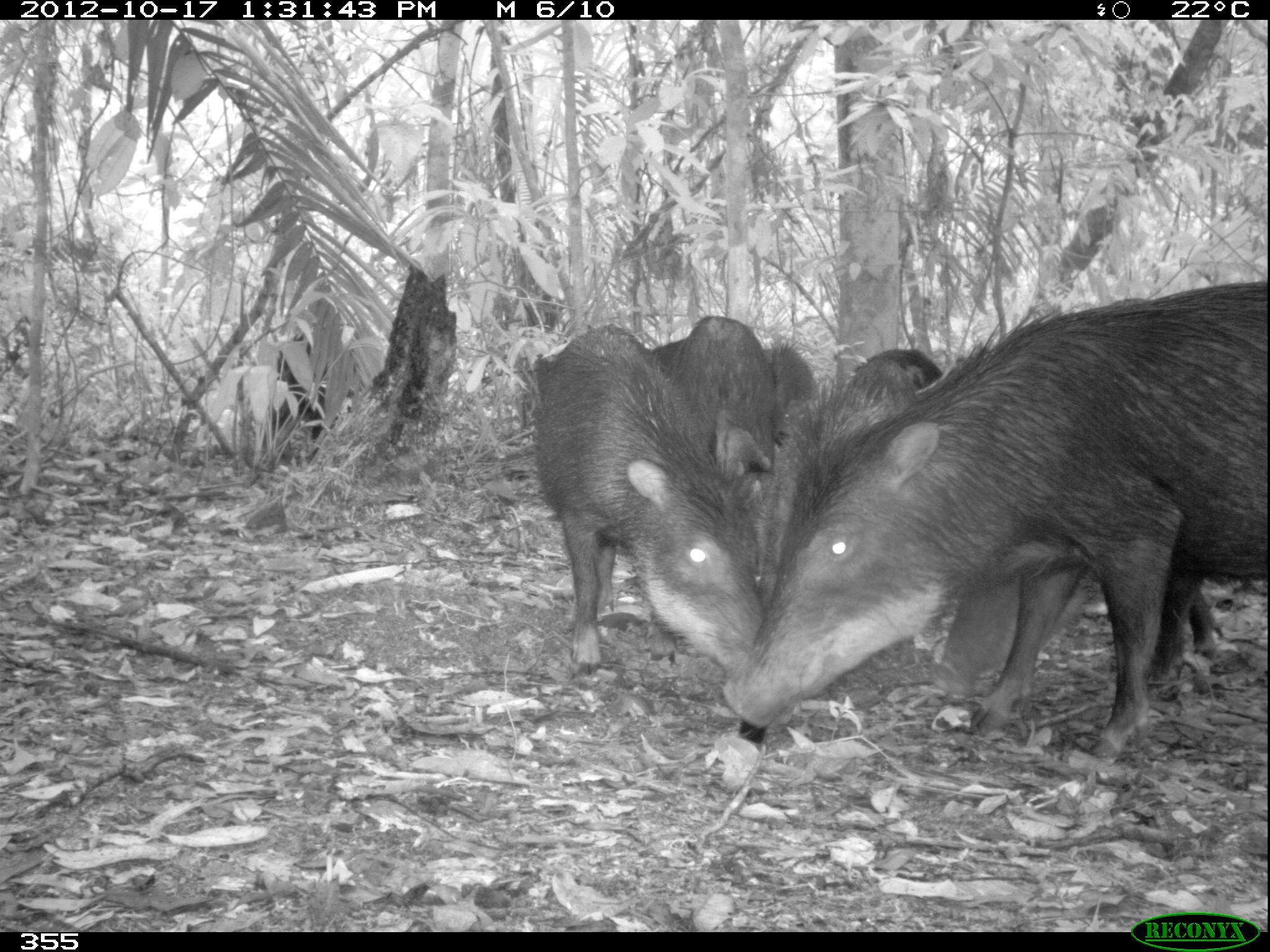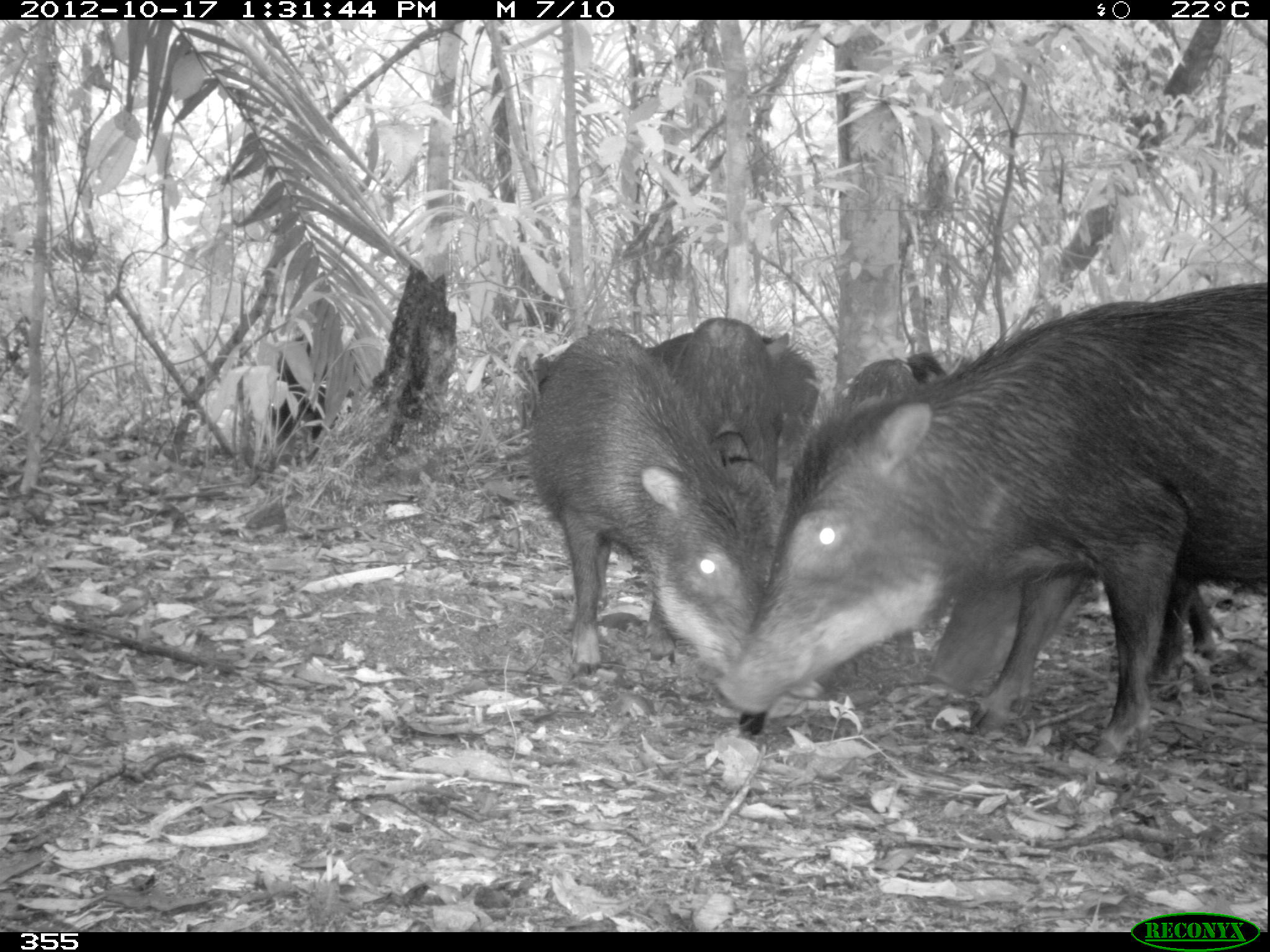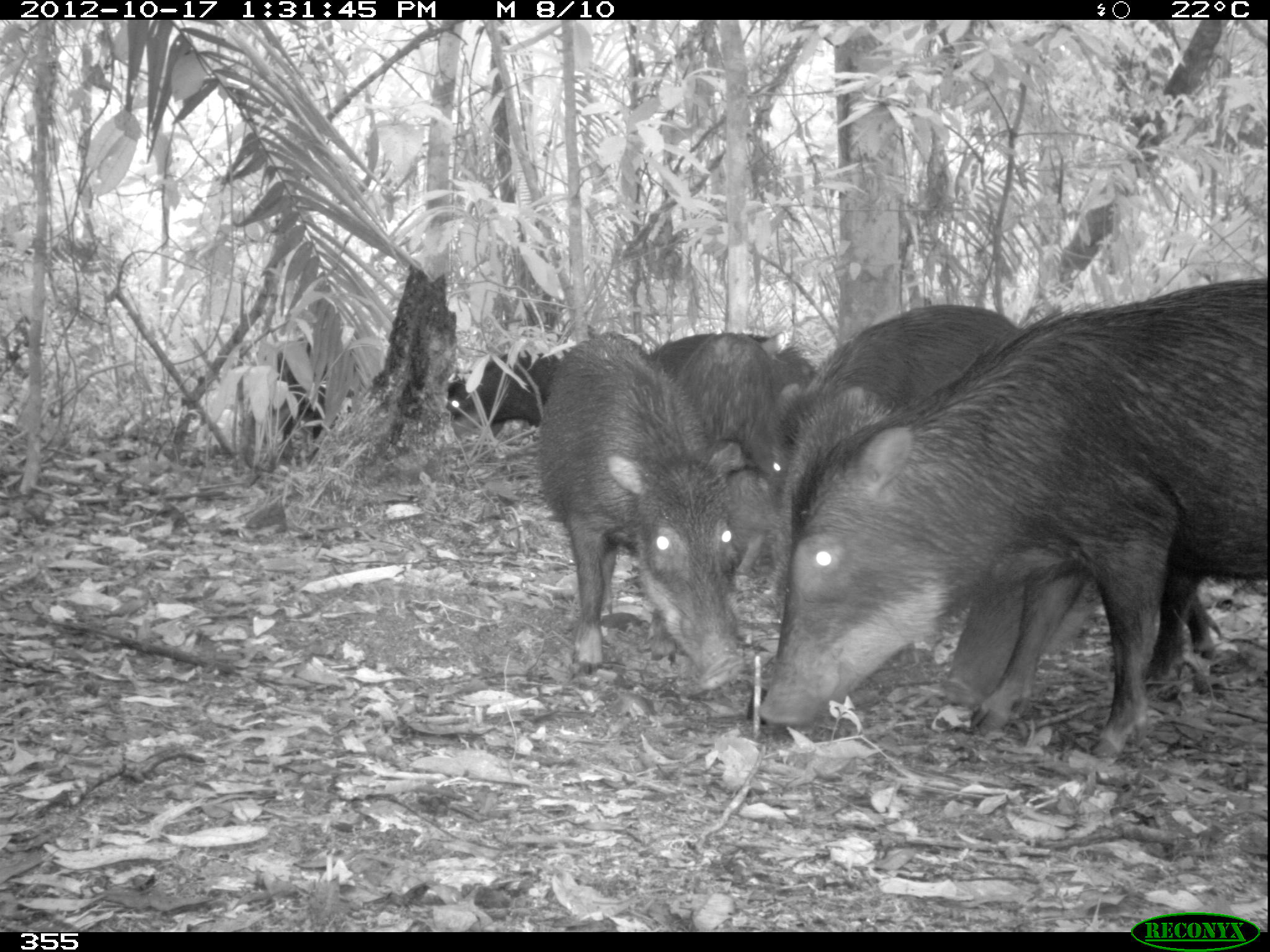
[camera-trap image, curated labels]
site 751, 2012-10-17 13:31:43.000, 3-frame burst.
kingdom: Animalia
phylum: Chordata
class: Mammalia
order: Artiodactyla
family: Tayassuidae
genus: Tayassu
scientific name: Tayassu pecari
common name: white-lipped peccary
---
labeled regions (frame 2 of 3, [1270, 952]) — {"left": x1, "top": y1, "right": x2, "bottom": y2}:
tayassu pecari: {"left": 711, "top": 278, "right": 1267, "bottom": 759}; {"left": 918, "top": 346, "right": 1222, "bottom": 694}; {"left": 521, "top": 322, "right": 775, "bottom": 676}; {"left": 535, "top": 330, "right": 821, "bottom": 487}; {"left": 839, "top": 357, "right": 919, "bottom": 663}; {"left": 668, "top": 314, "right": 790, "bottom": 493}; {"left": 905, "top": 347, "right": 948, "bottom": 381}